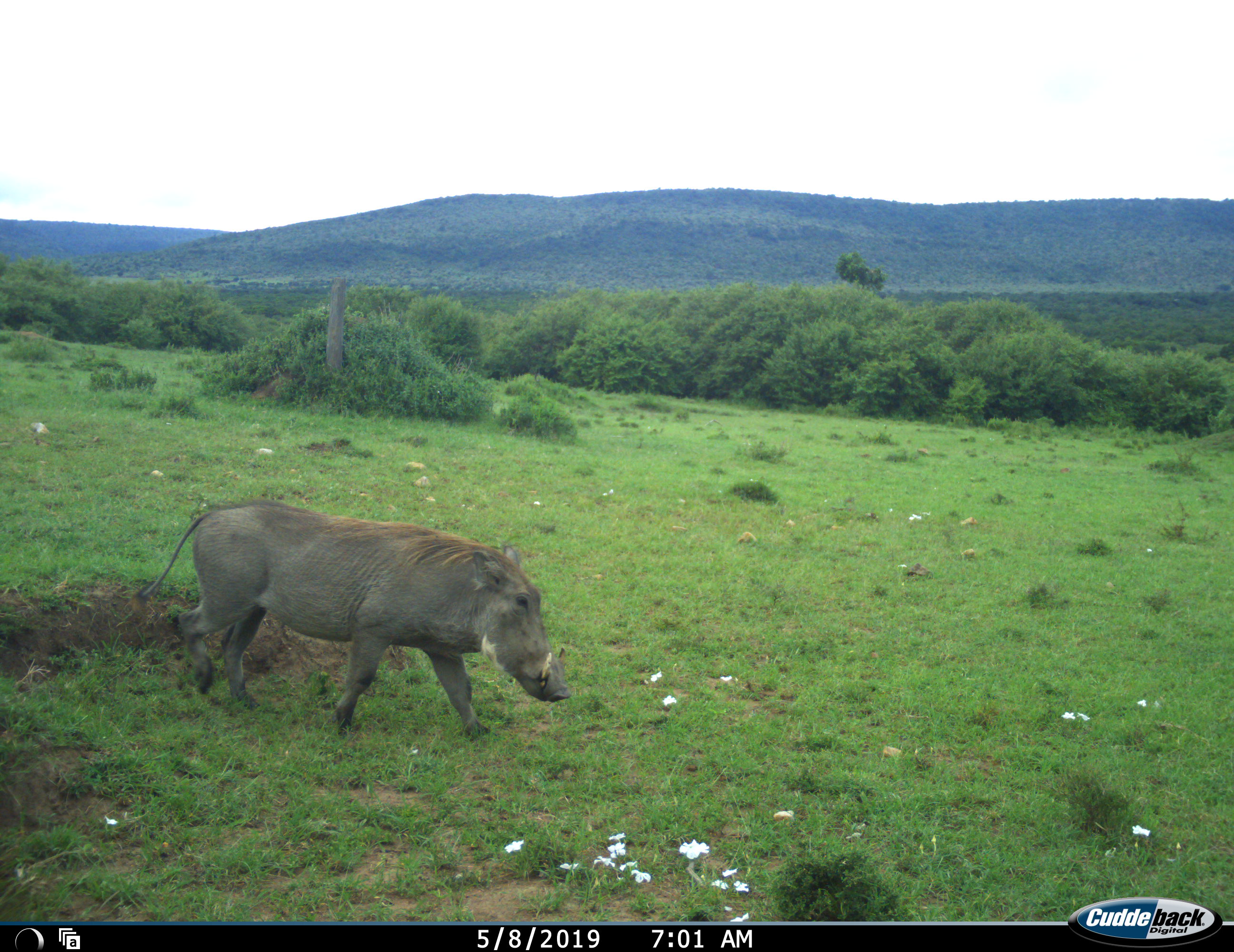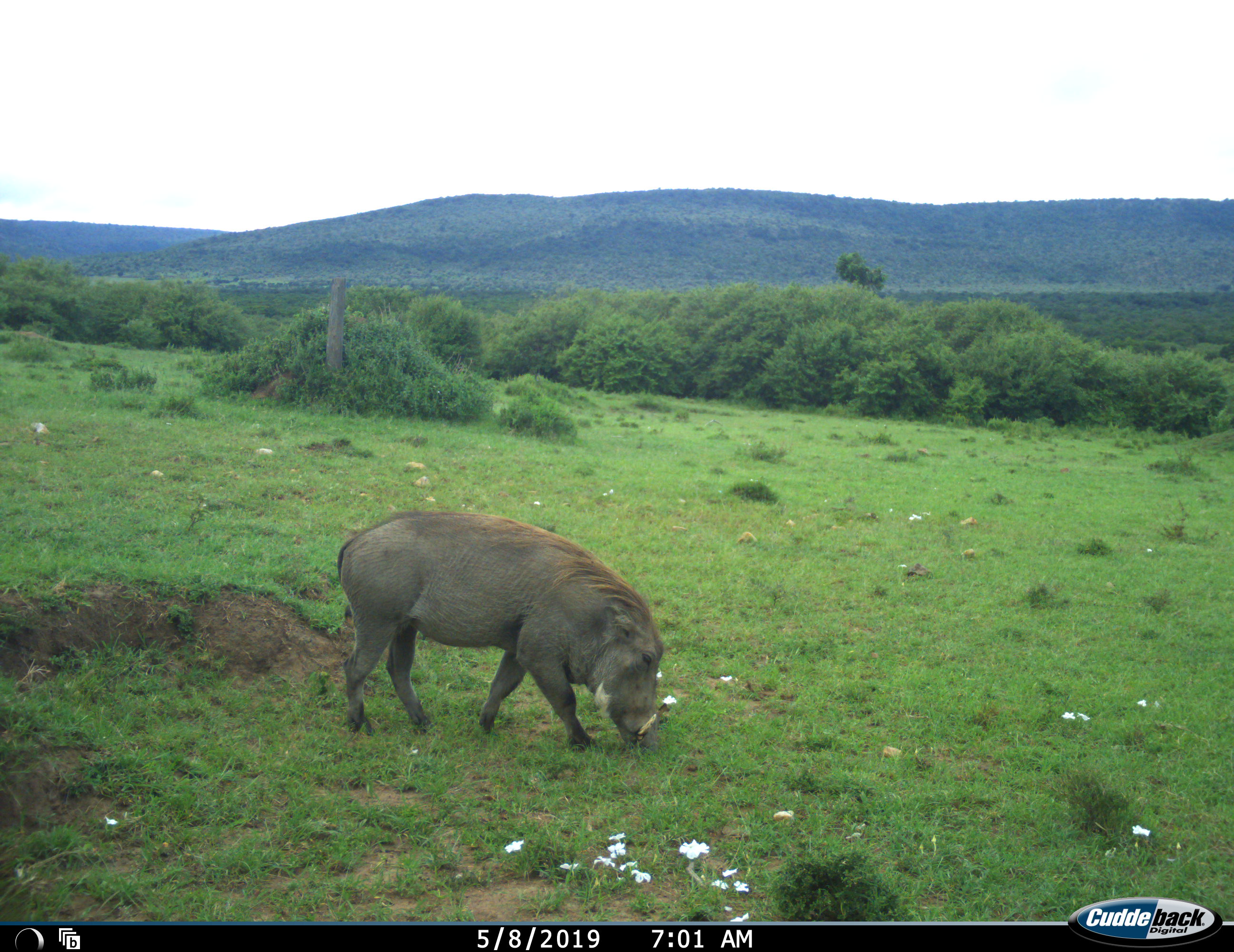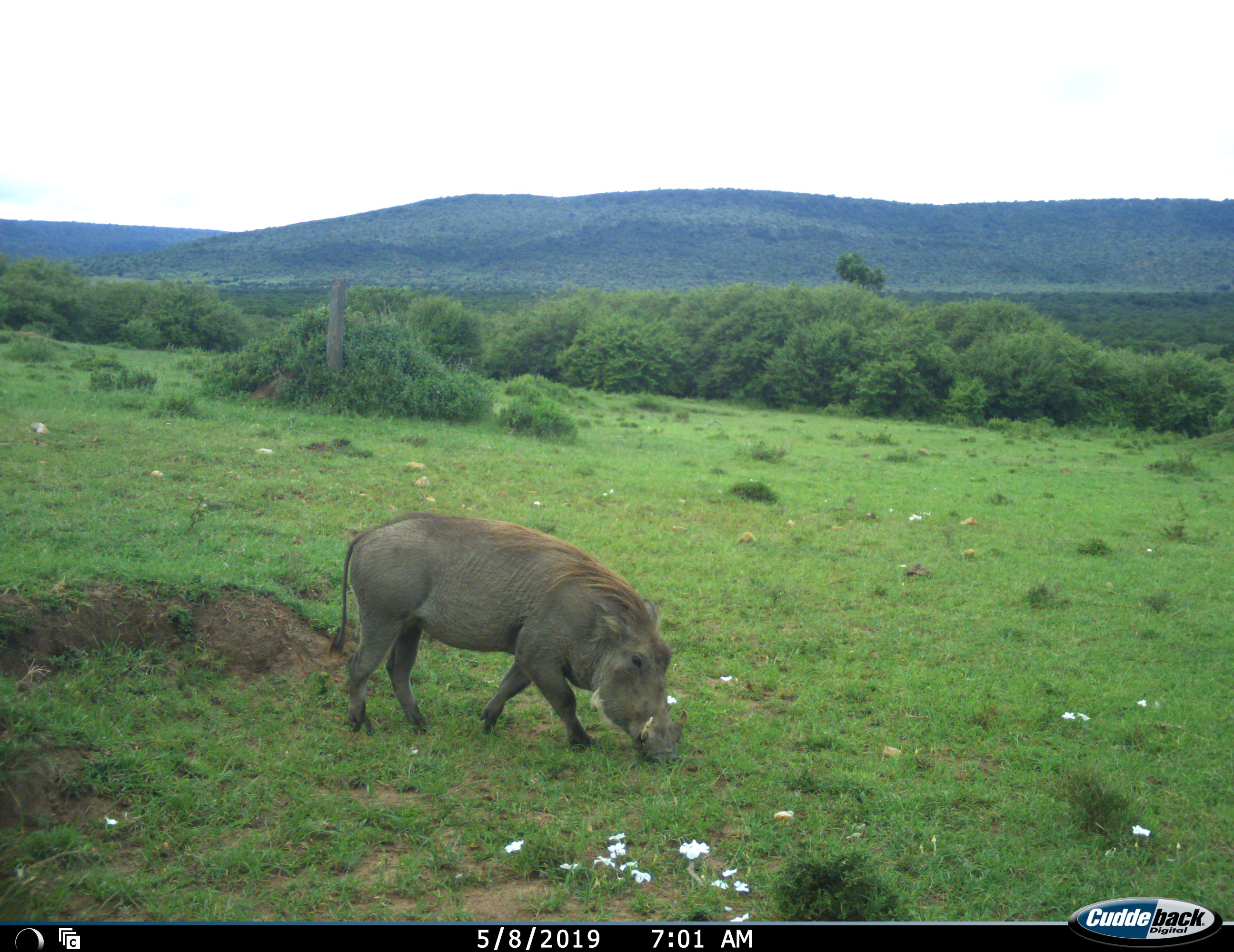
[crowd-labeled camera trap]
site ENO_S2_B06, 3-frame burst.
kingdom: Animalia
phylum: Chordata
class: Mammalia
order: Artiodactyla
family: Suidae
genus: Phacochoerus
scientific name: Phacochoerus africanus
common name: warthog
Warthog (Phacochoerus africanus), count 1. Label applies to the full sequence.